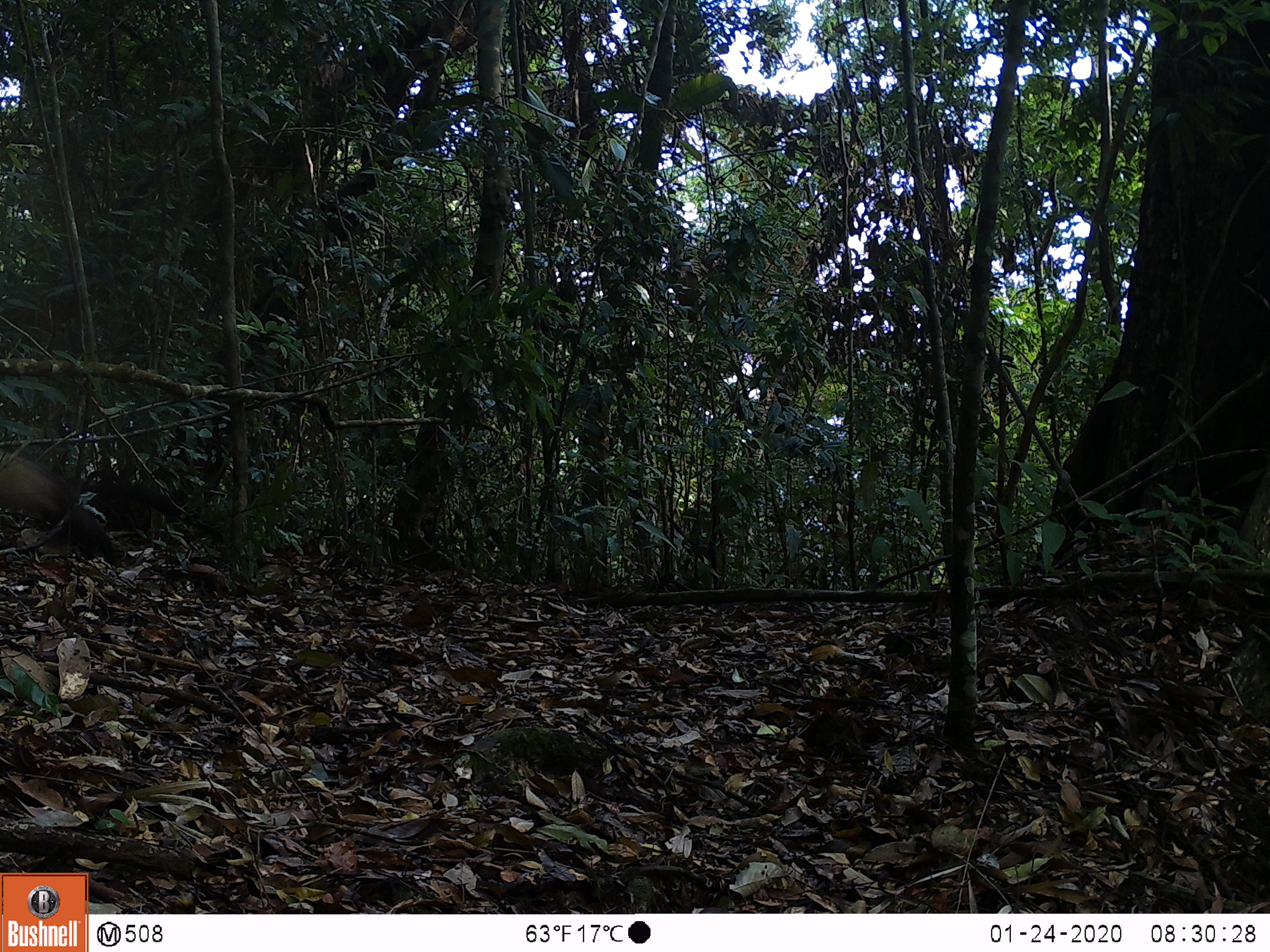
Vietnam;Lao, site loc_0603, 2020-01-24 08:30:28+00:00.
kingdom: Animalia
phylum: Chordata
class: Mammalia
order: Carnivora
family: Mustelidae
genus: Martes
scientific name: Martes flavigula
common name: yellow-throated marten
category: yellow throated marten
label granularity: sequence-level